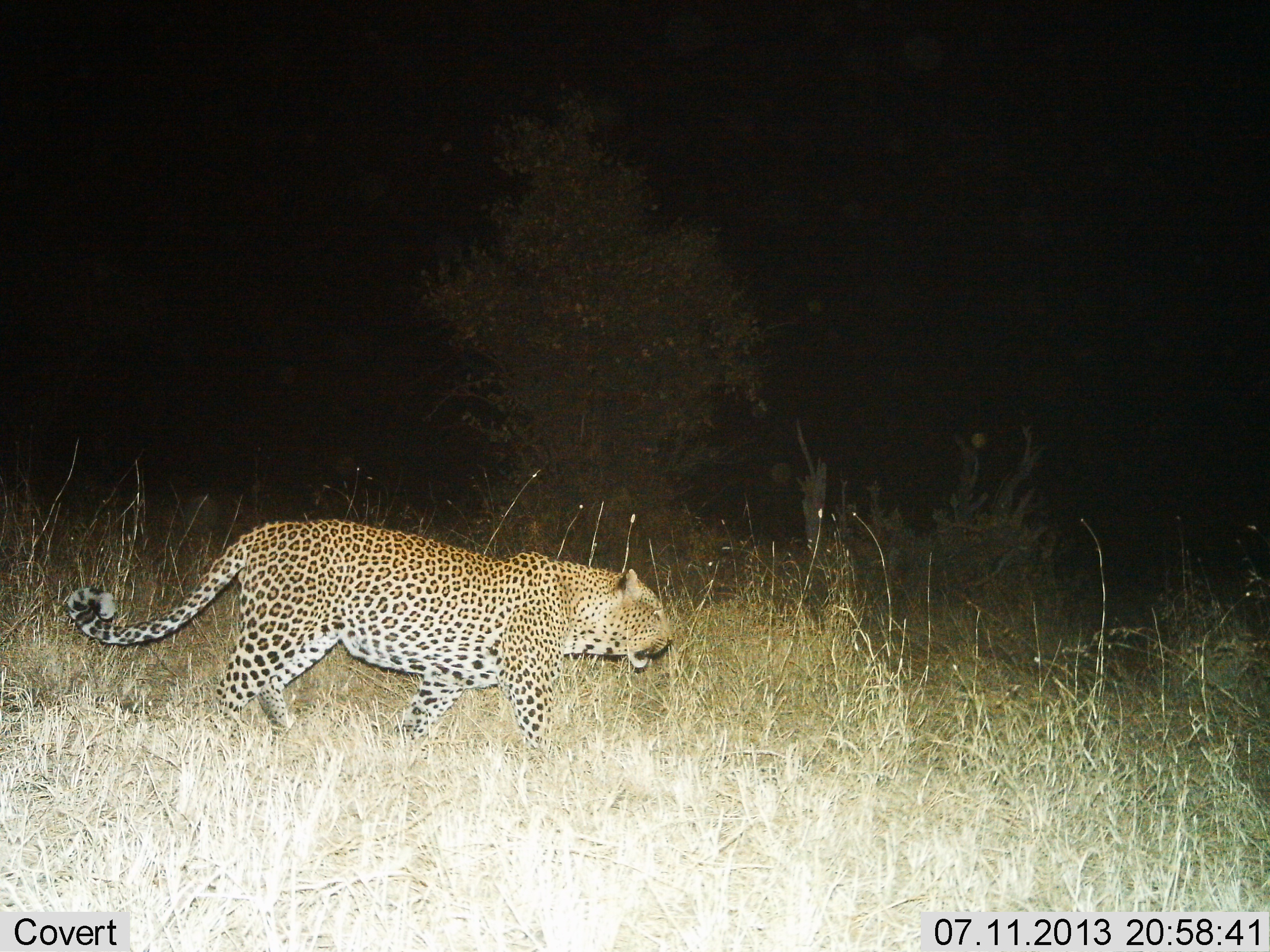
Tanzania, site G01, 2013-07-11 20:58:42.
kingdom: Animalia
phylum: Chordata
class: Mammalia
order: Carnivora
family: Felidae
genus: Panthera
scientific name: Panthera pardus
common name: leopard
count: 1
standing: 10%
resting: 0%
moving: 100%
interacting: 0%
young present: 0%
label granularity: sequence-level